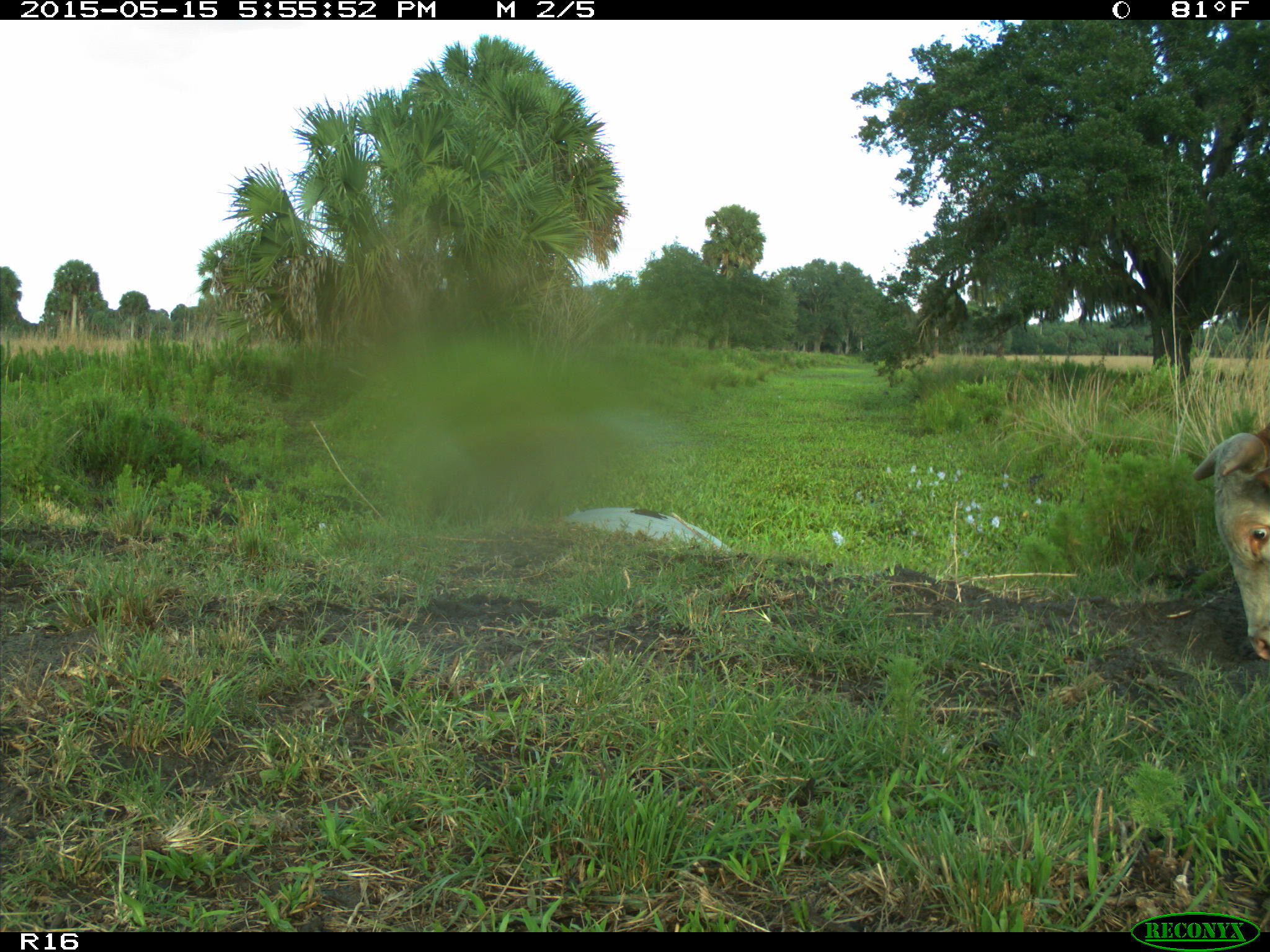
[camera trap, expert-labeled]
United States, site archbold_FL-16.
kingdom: Animalia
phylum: Chordata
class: Mammalia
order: Artiodactyla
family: Bovidae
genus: Bos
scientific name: Bos taurus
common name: domestic cow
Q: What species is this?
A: Bos taurus (domestic cow).